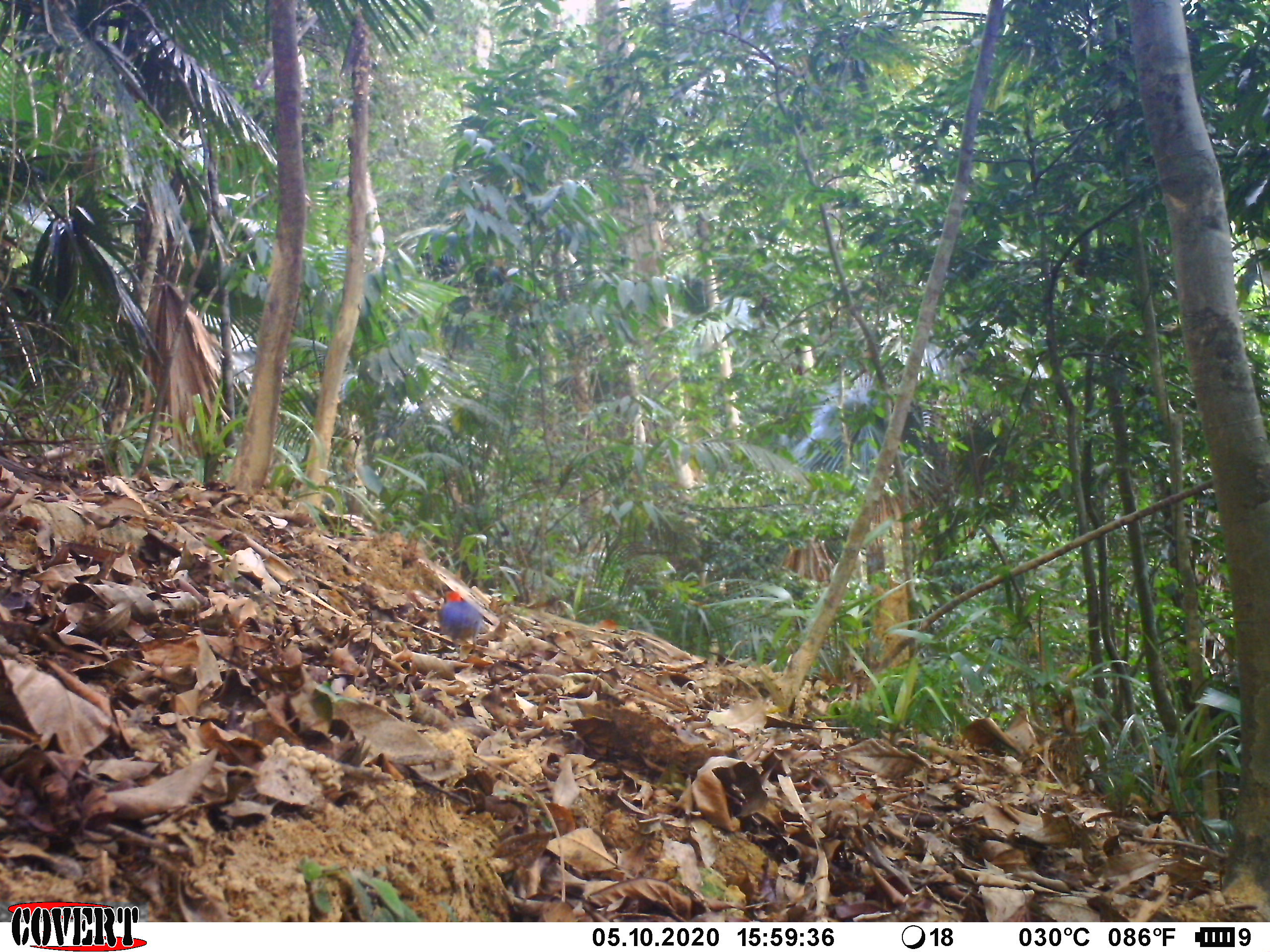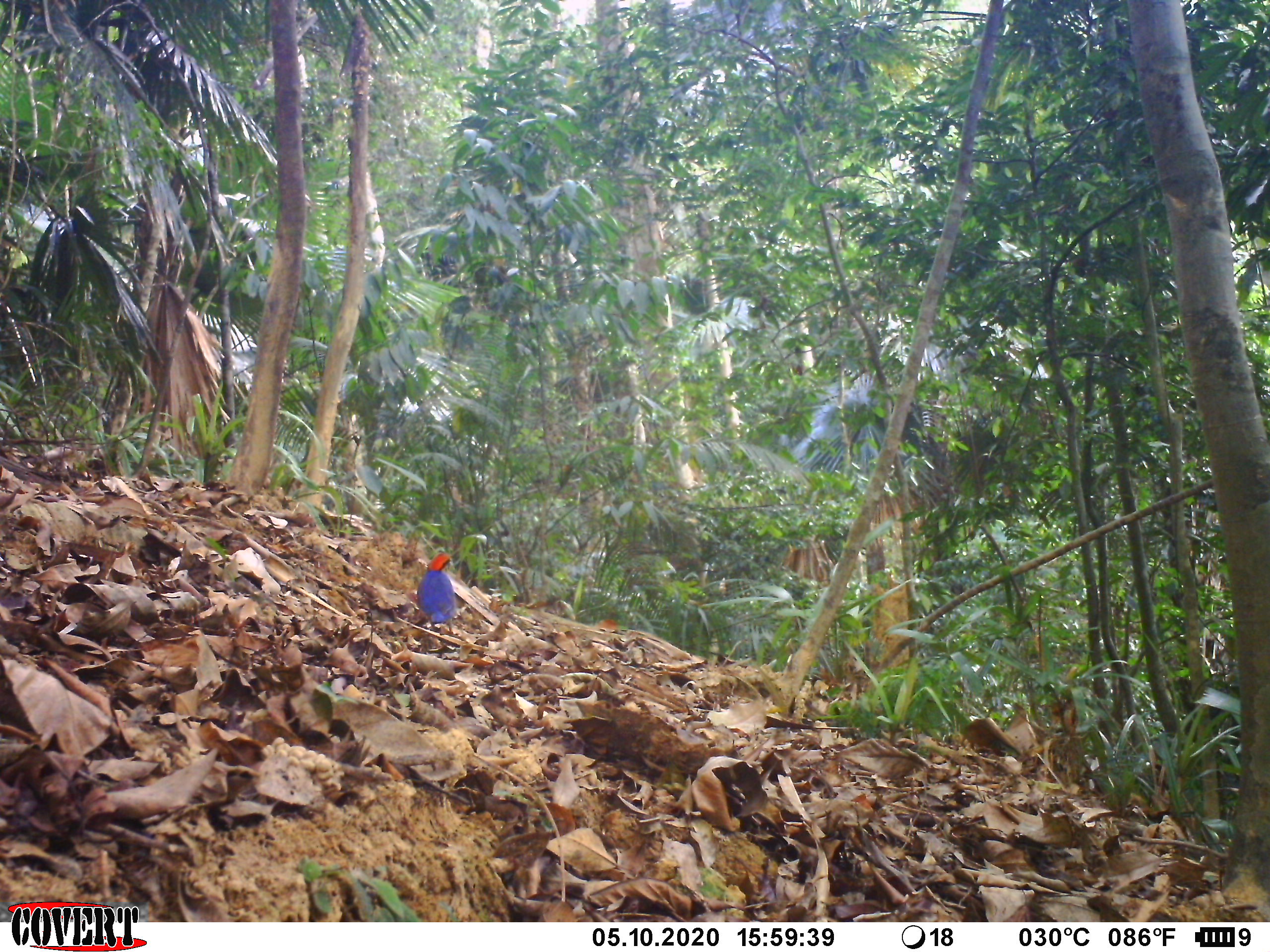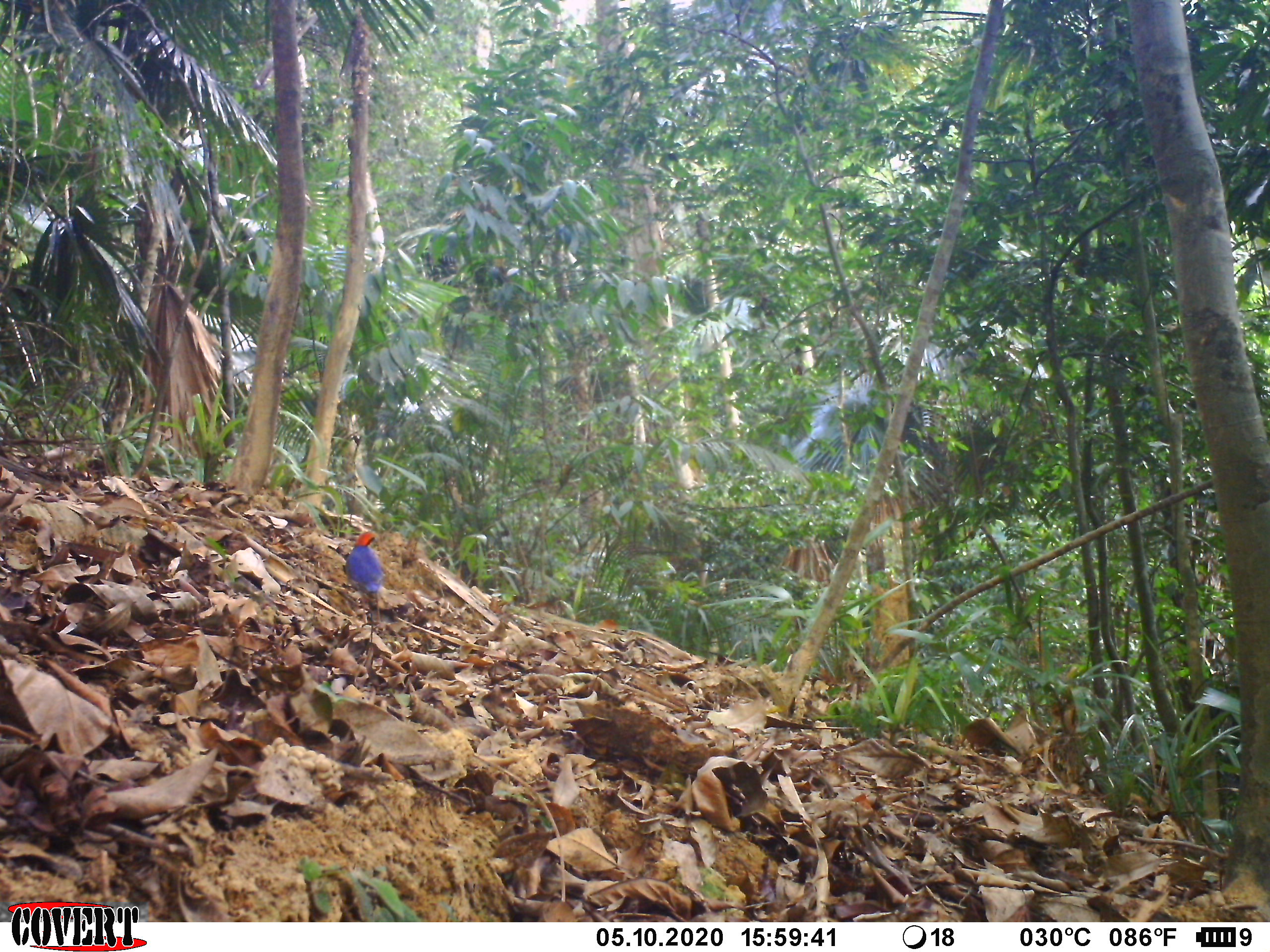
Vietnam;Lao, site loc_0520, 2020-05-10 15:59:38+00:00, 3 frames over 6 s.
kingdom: Animalia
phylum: Chordata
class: Aves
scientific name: Aves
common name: bird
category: unidentified bird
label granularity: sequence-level